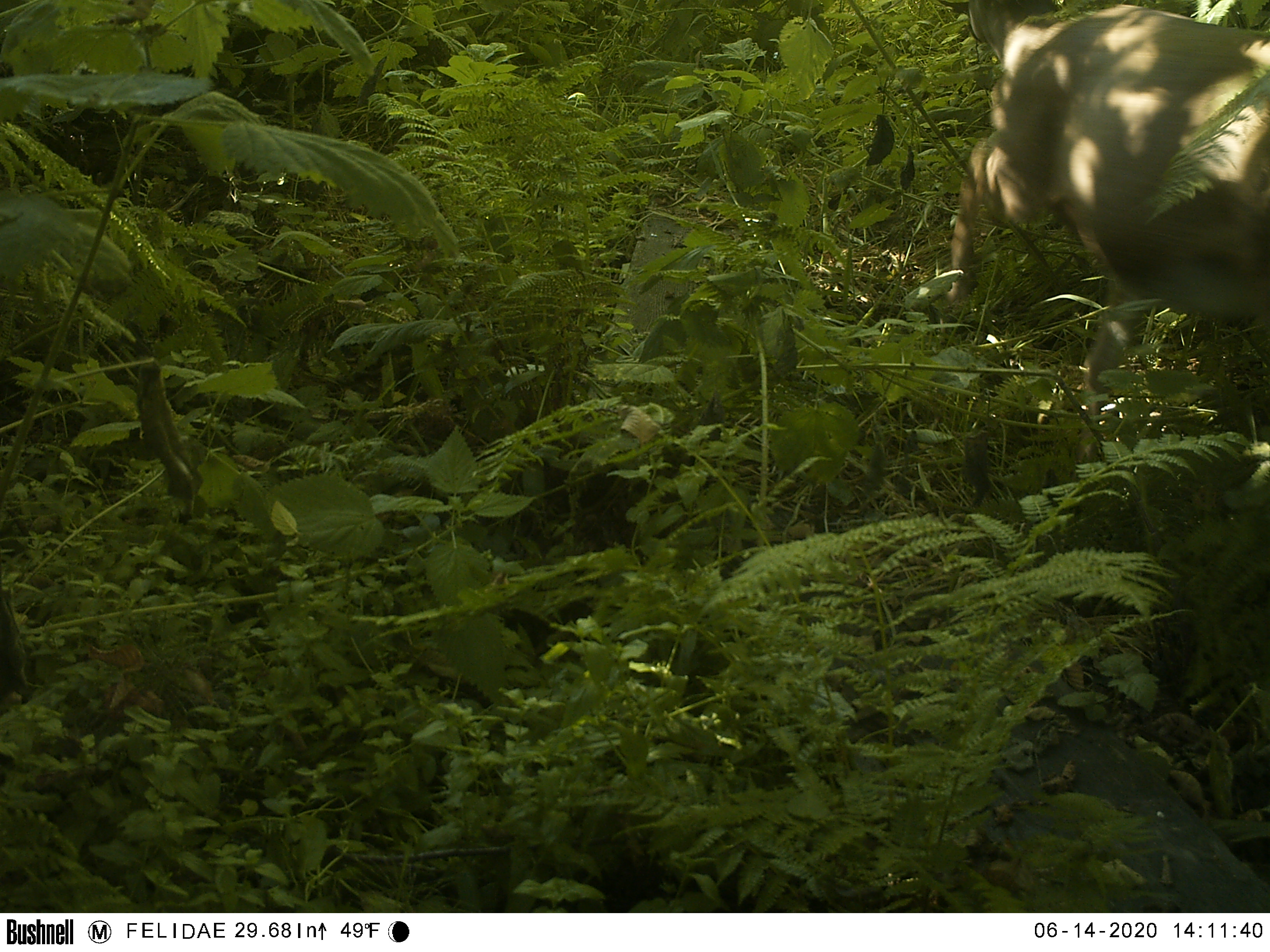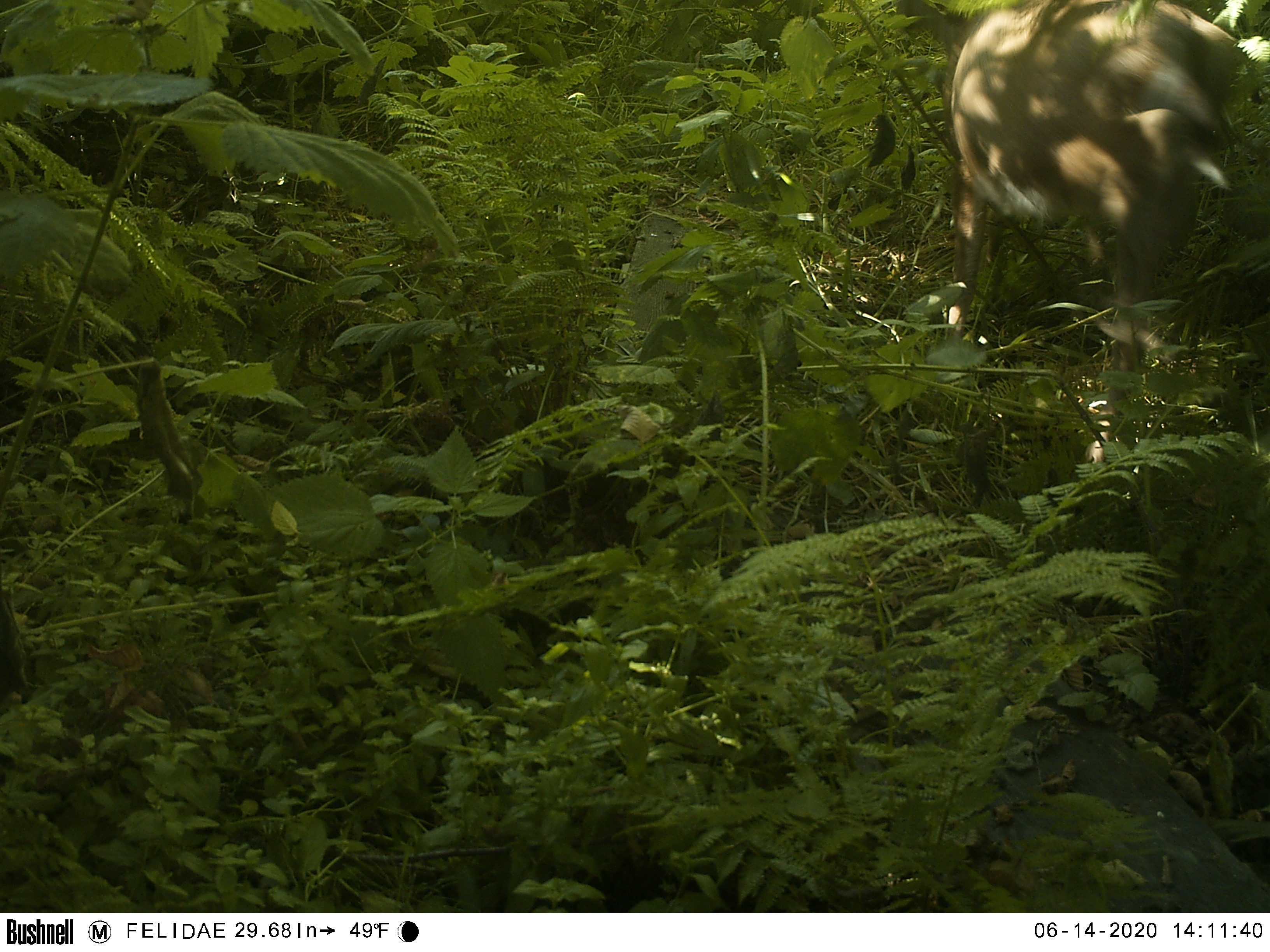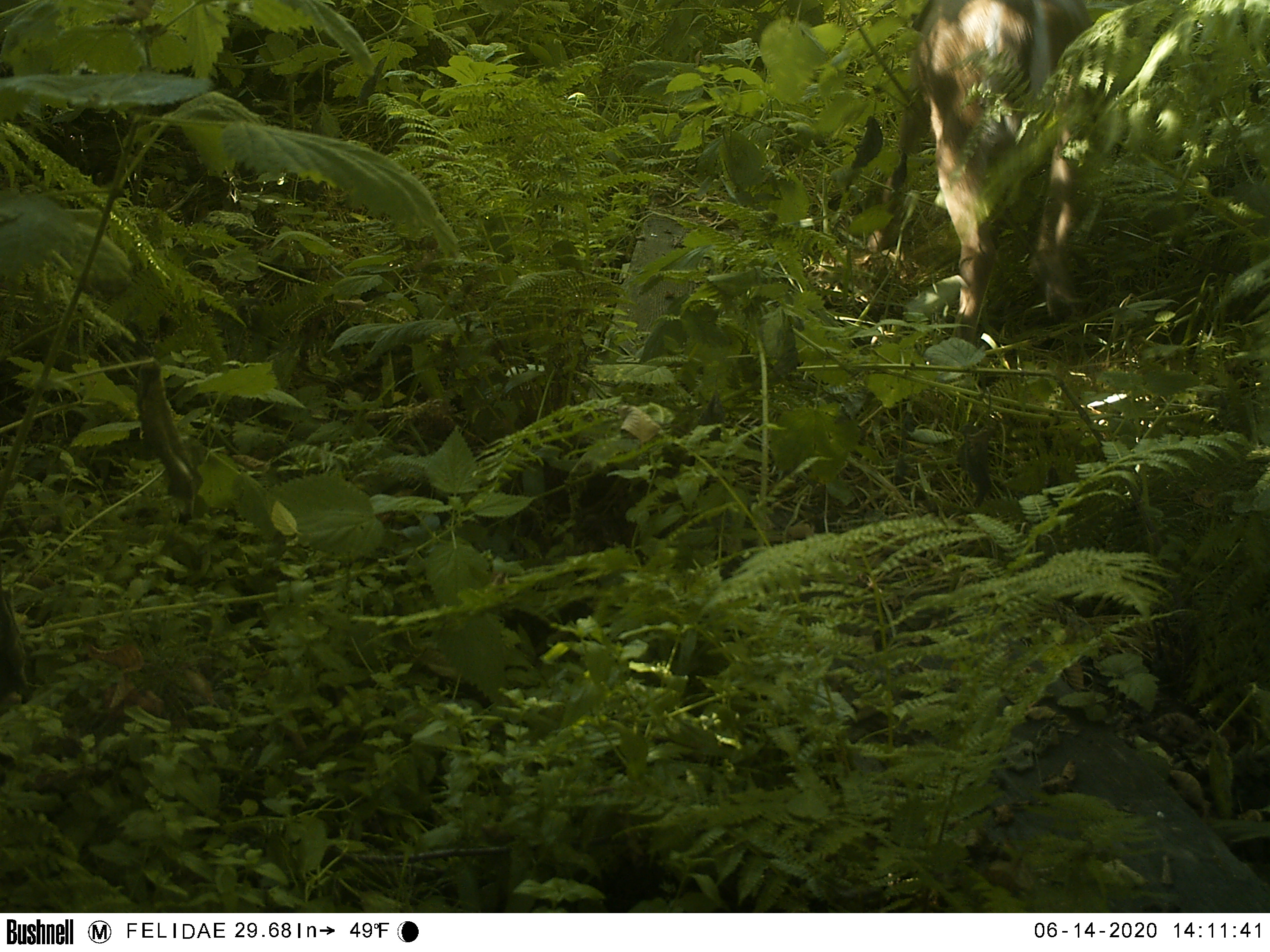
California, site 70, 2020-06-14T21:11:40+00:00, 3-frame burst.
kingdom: Animalia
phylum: Chordata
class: Mammalia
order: Artiodactyla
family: Cervidae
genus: Odocoileus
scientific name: Odocoileus hemionus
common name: mule deer